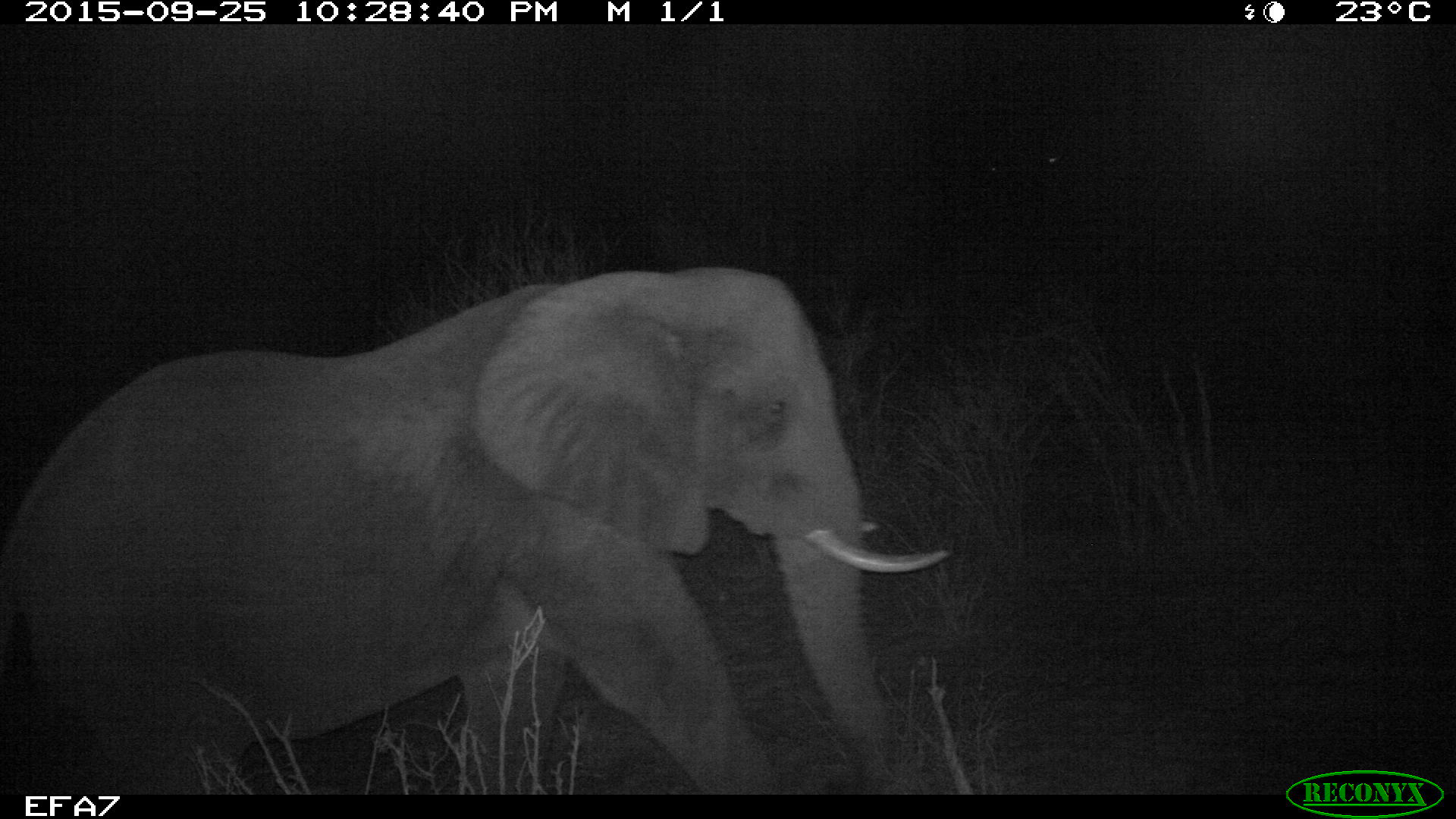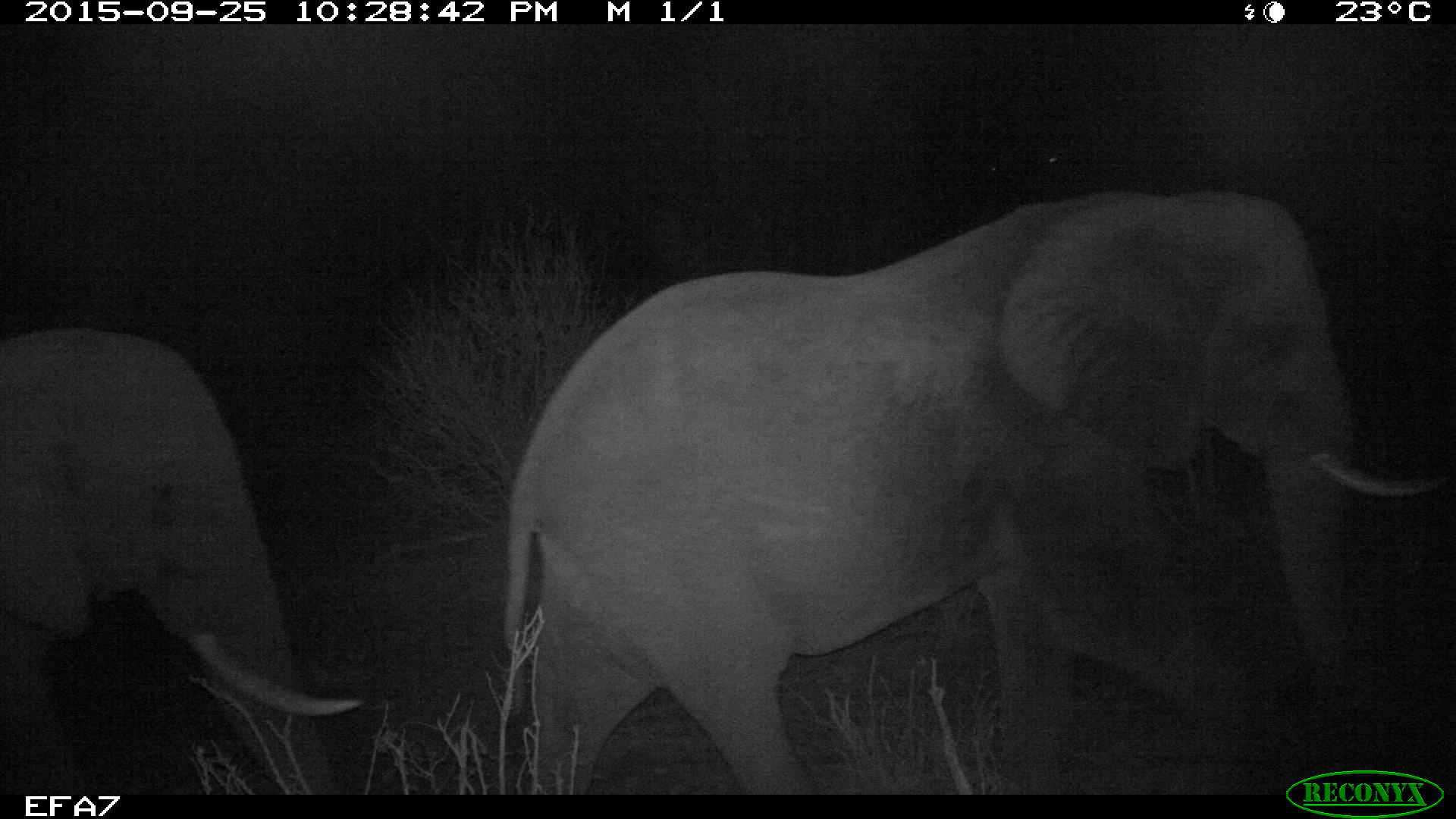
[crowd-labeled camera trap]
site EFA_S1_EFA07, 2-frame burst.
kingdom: Animalia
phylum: Chordata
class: Mammalia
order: Proboscidea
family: Elephantidae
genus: Loxodonta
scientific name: Loxodonta africana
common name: african bush elephant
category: elephant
Elephant (african bush elephant) (Loxodonta africana), count 1. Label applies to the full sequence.